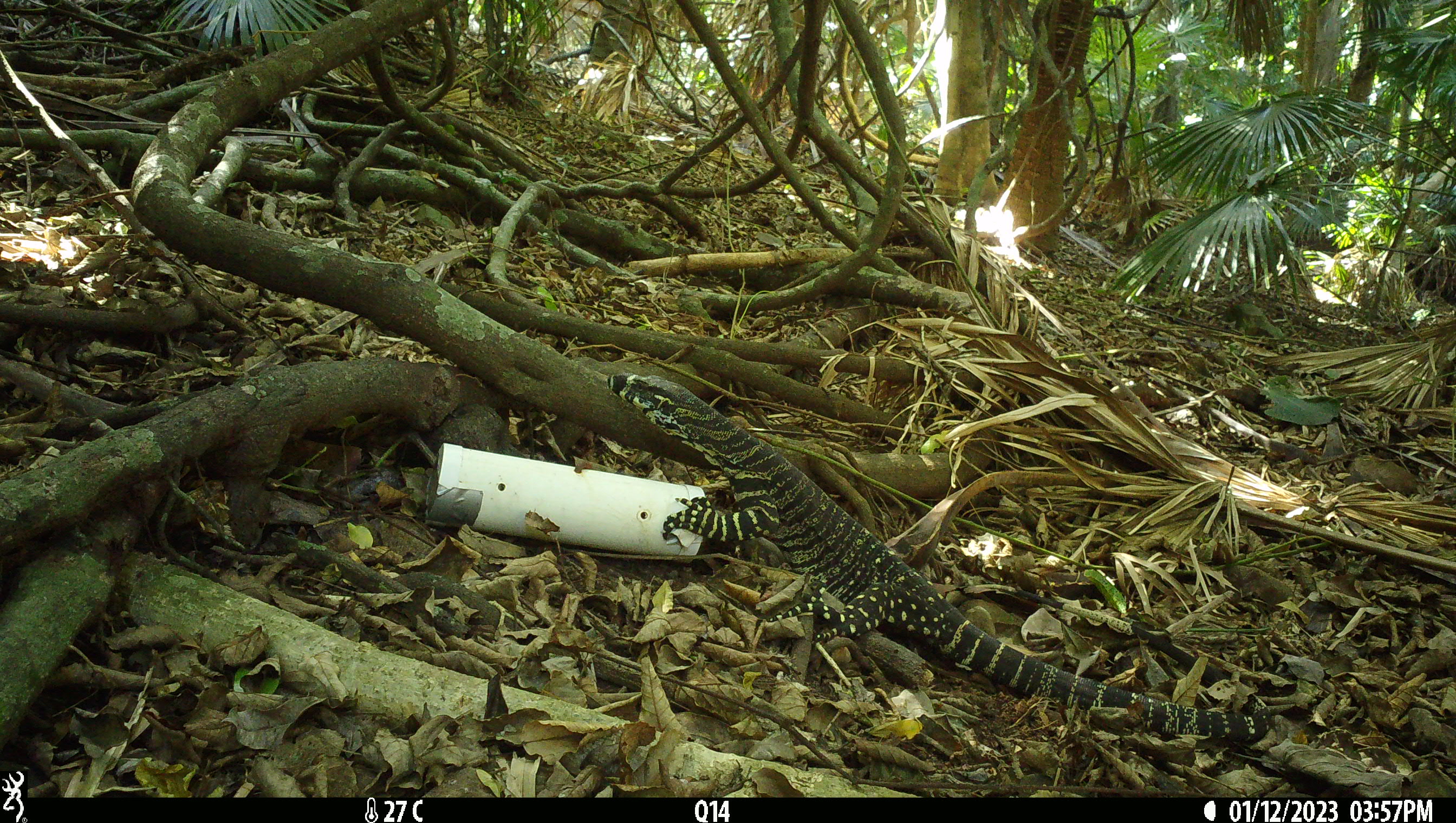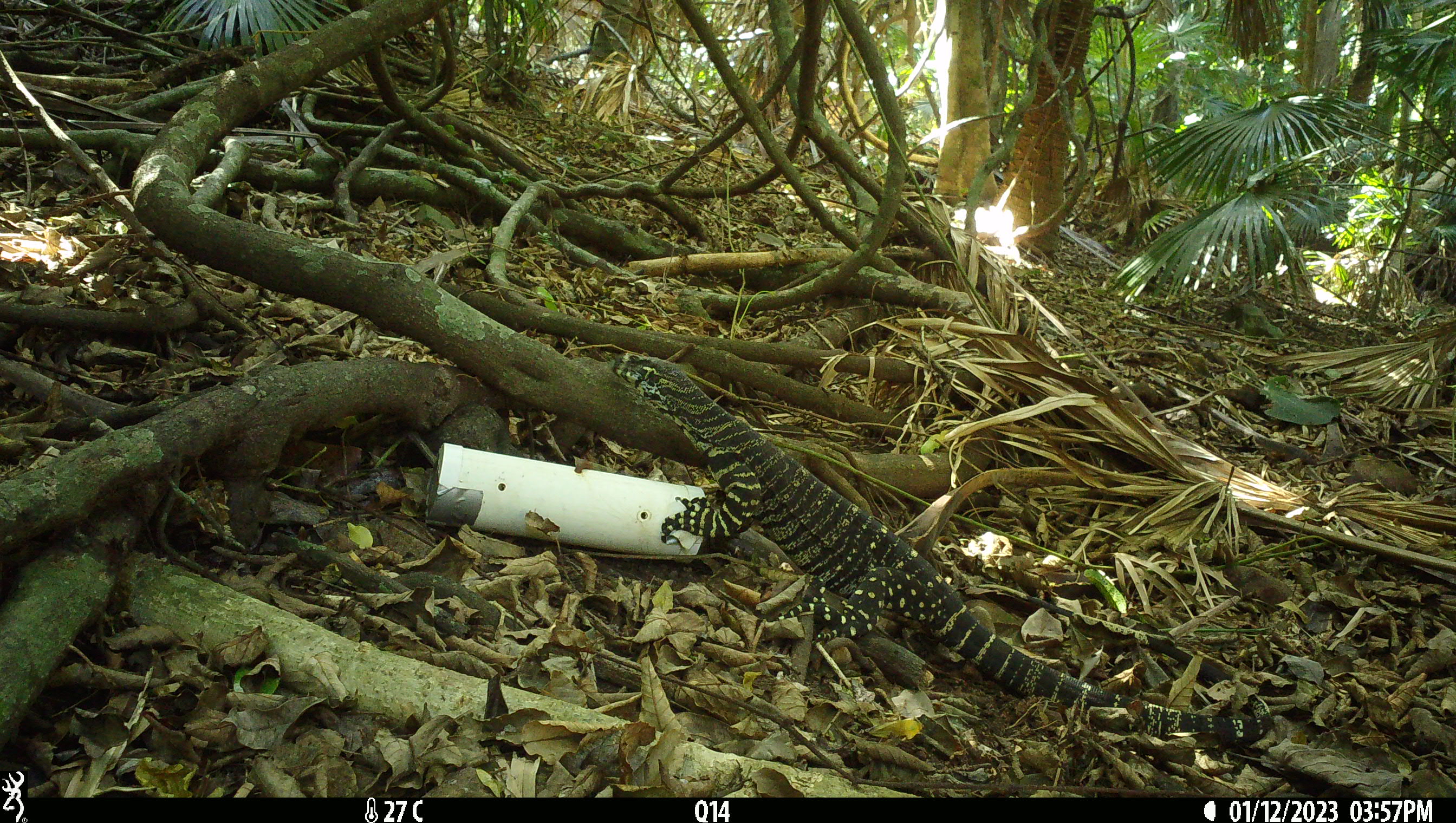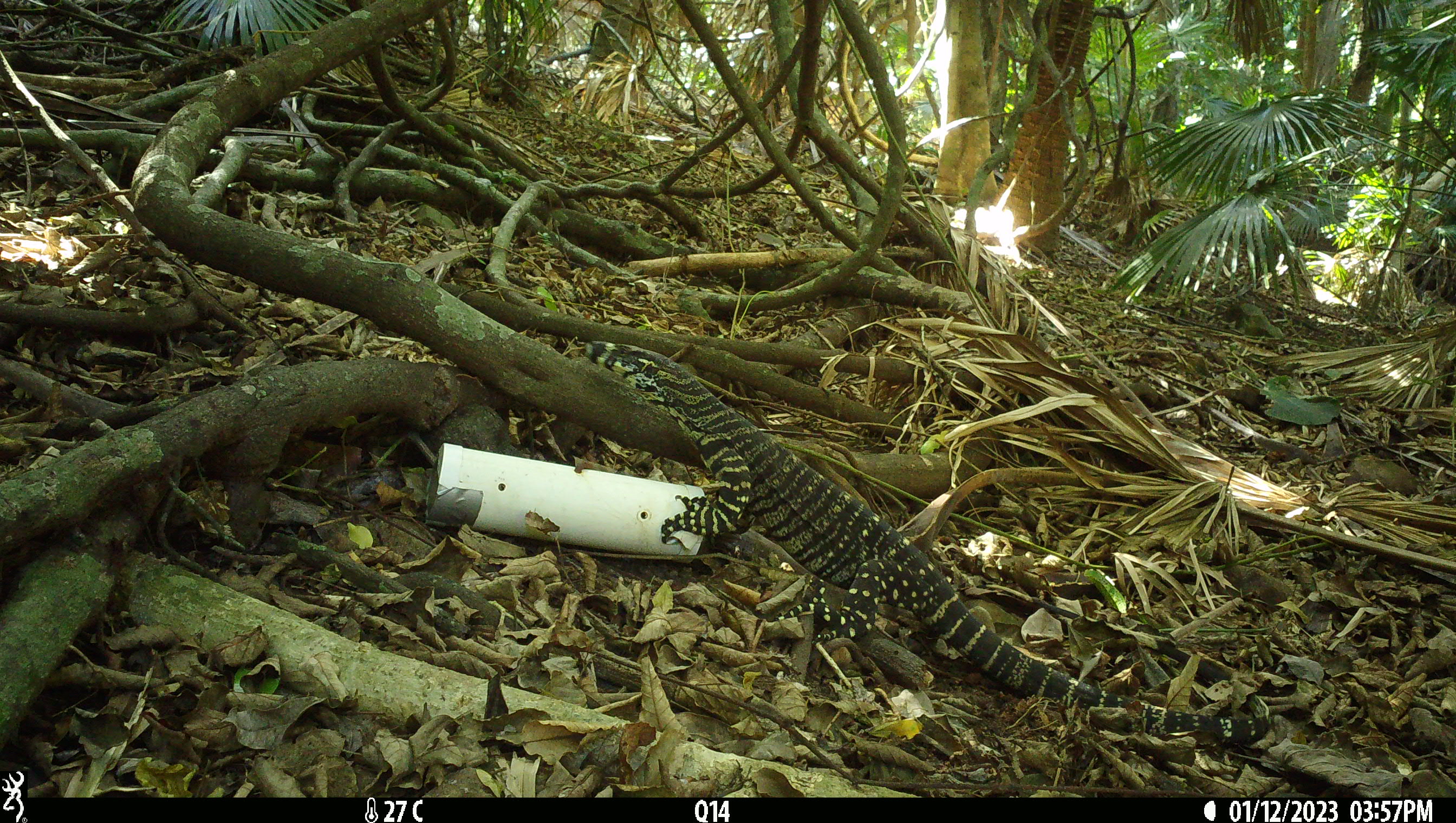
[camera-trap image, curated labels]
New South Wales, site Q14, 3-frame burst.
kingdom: Animalia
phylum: Chordata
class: Reptilia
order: Squamata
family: Varanidae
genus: Varanus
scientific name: Varanus varius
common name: lace monitor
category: goanna